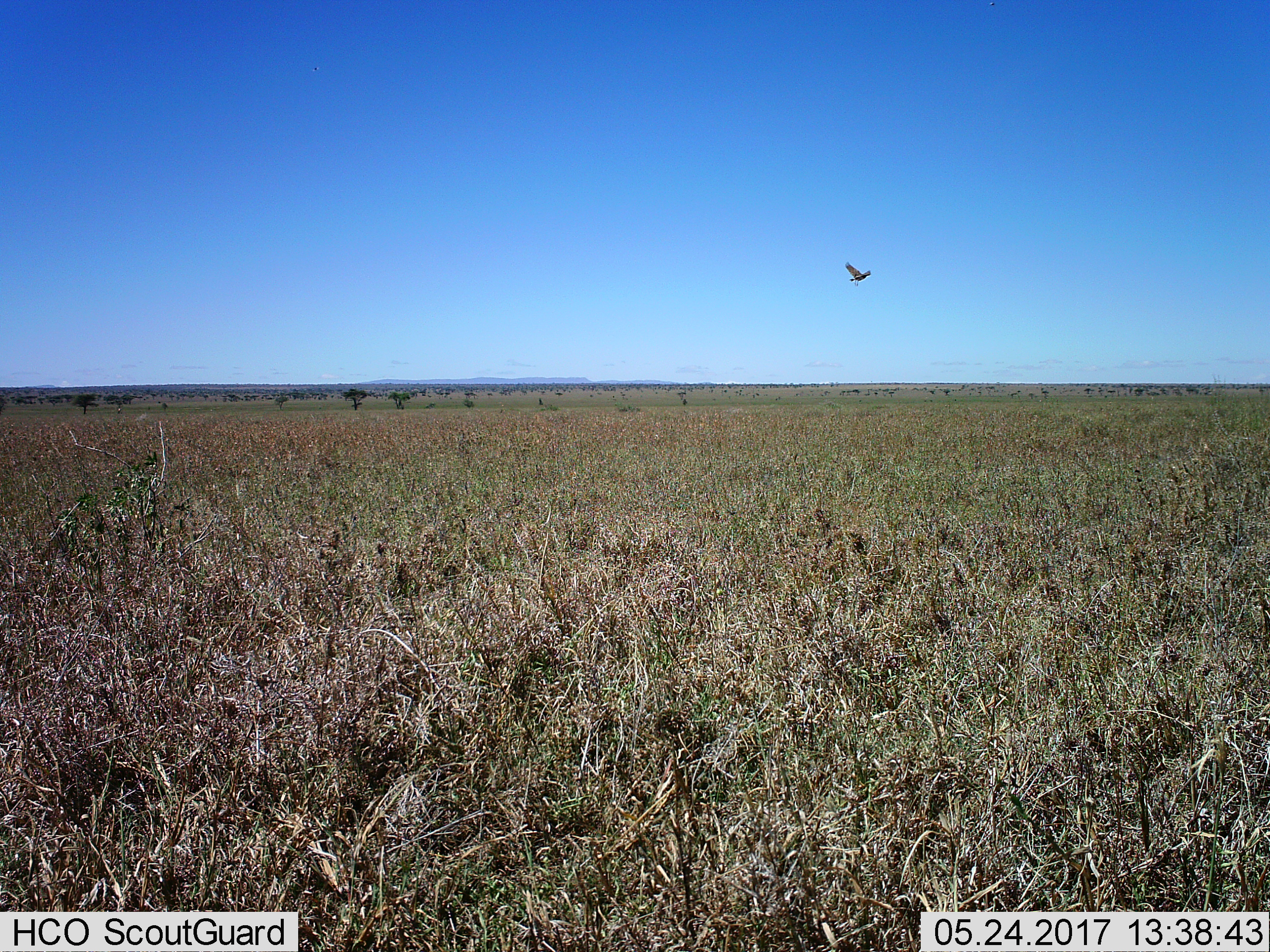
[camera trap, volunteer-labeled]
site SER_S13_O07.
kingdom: Animalia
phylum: Chordata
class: Aves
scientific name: Aves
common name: bird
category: birdother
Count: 1.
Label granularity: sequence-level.